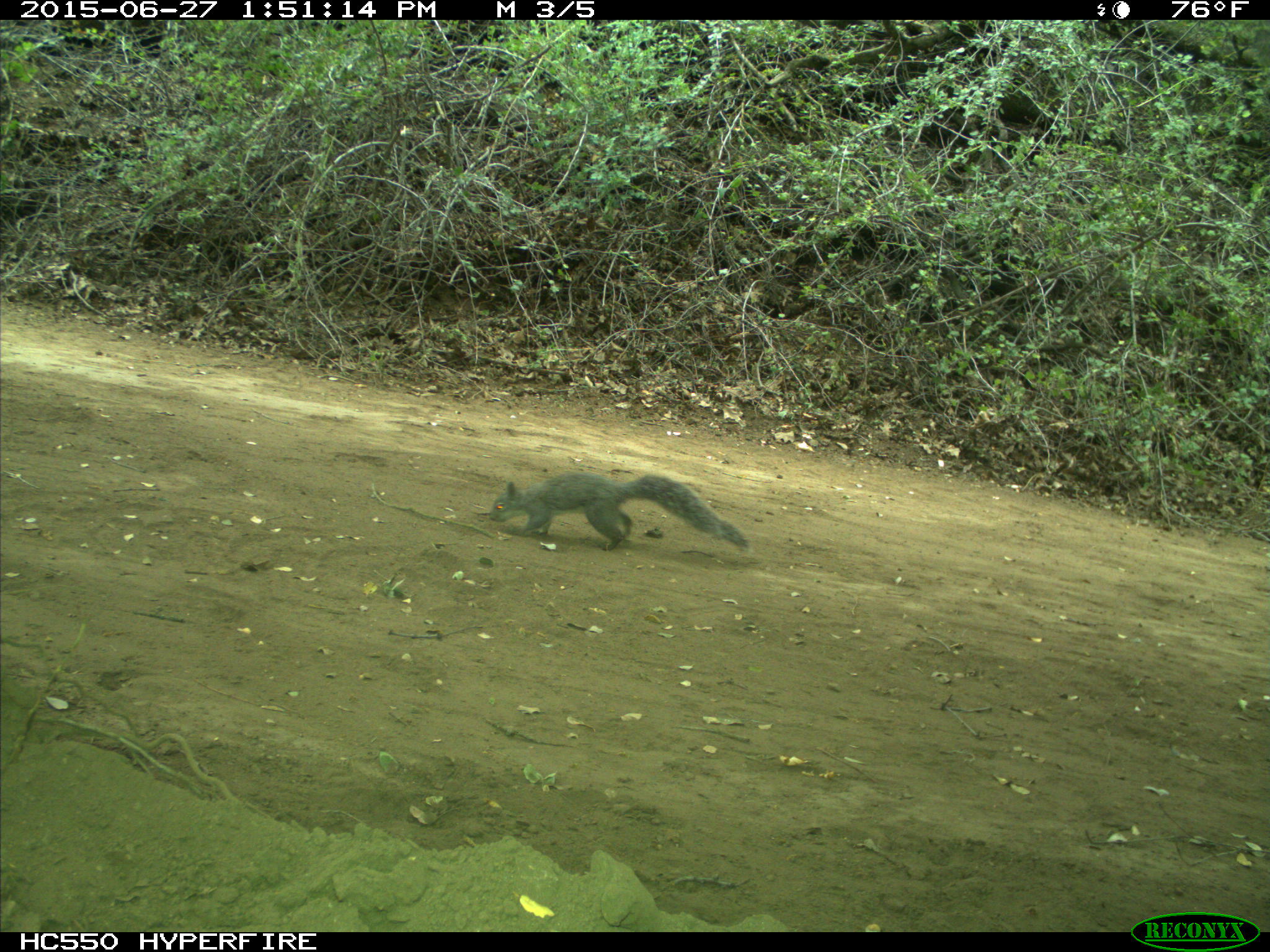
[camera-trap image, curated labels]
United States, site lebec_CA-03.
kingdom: Animalia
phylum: Chordata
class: Mammalia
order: Rodentia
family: Sciuridae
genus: Sciurus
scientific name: Sciurus carolinensis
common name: eastern gray squirrel